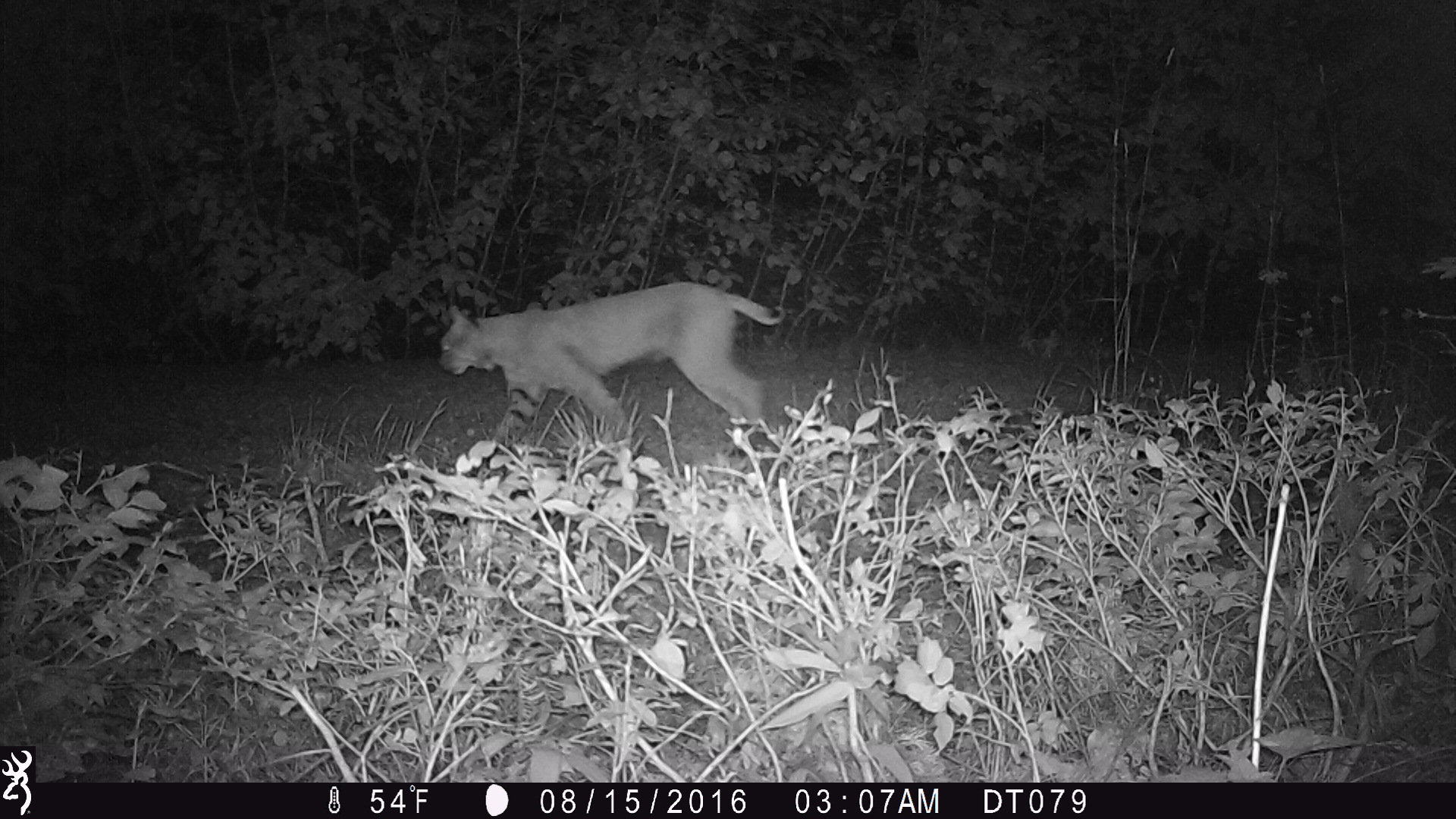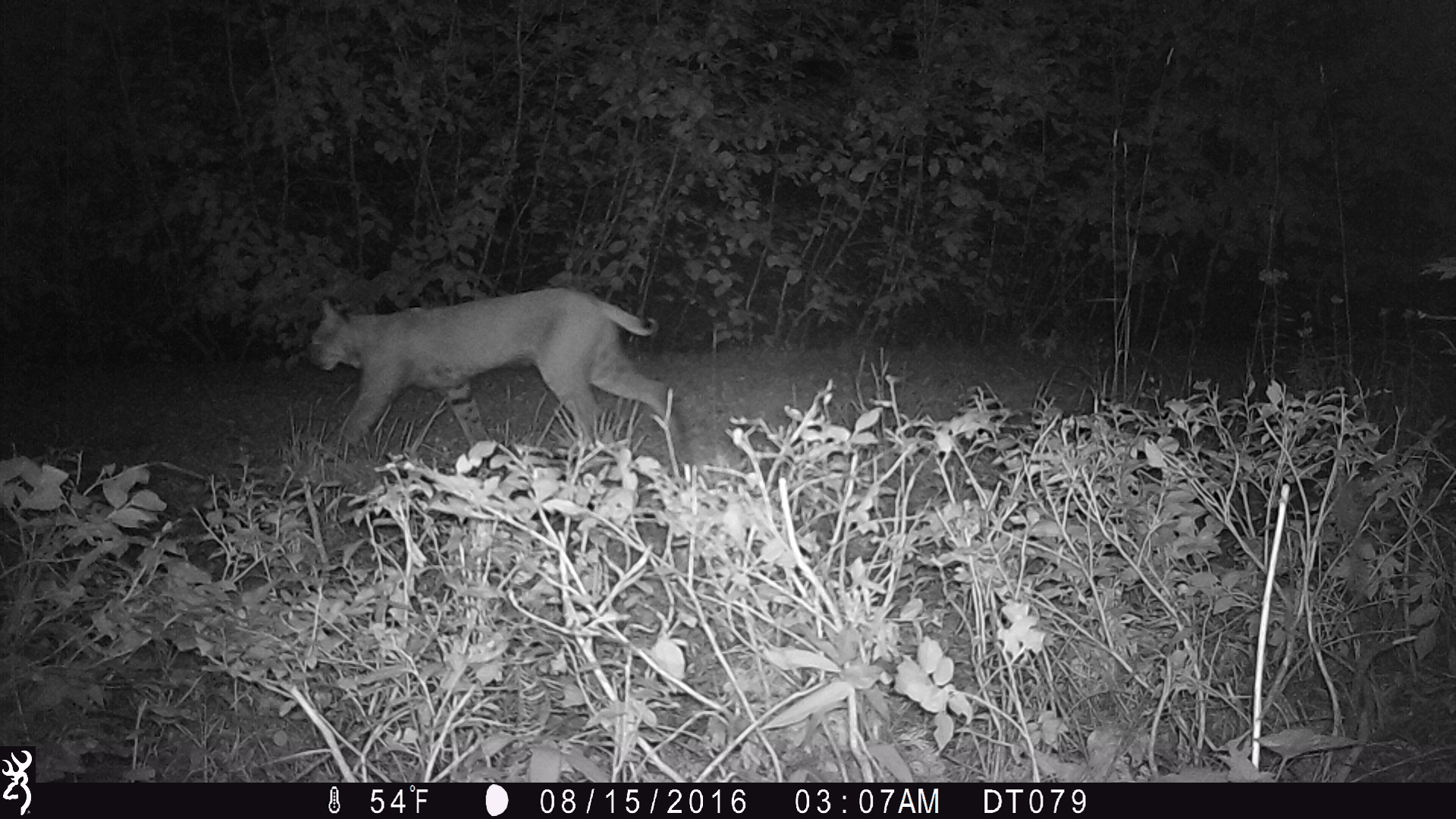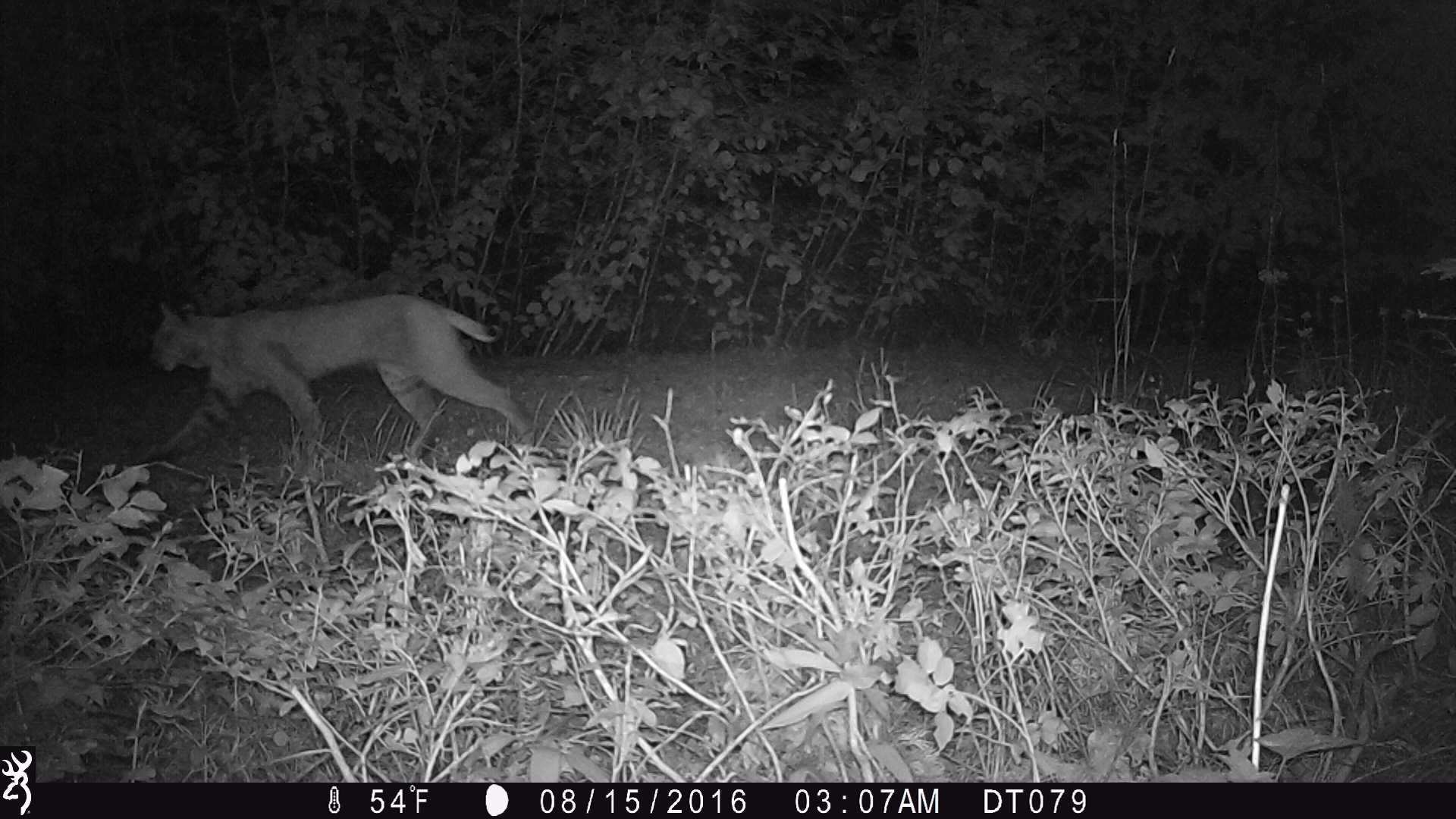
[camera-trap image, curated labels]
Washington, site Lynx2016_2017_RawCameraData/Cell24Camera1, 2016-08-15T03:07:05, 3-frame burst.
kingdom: Animalia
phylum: Chordata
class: Mammalia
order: Carnivora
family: Felidae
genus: Lynx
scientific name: Lynx rufus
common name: bobcat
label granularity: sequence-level